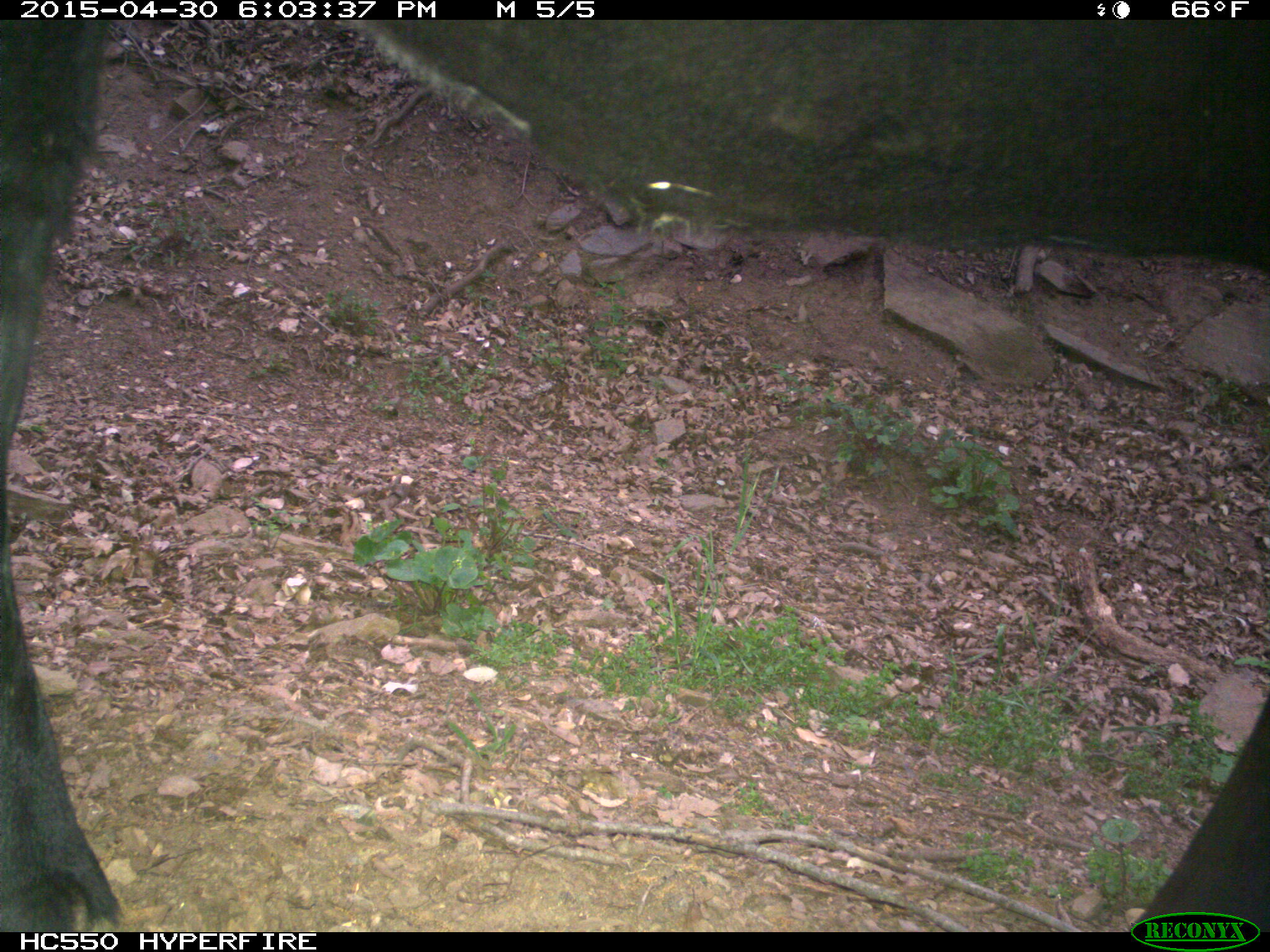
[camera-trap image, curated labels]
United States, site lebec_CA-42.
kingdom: Animalia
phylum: Chordata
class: Mammalia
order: Artiodactyla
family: Bovidae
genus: Bos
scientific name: Bos taurus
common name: domestic cow